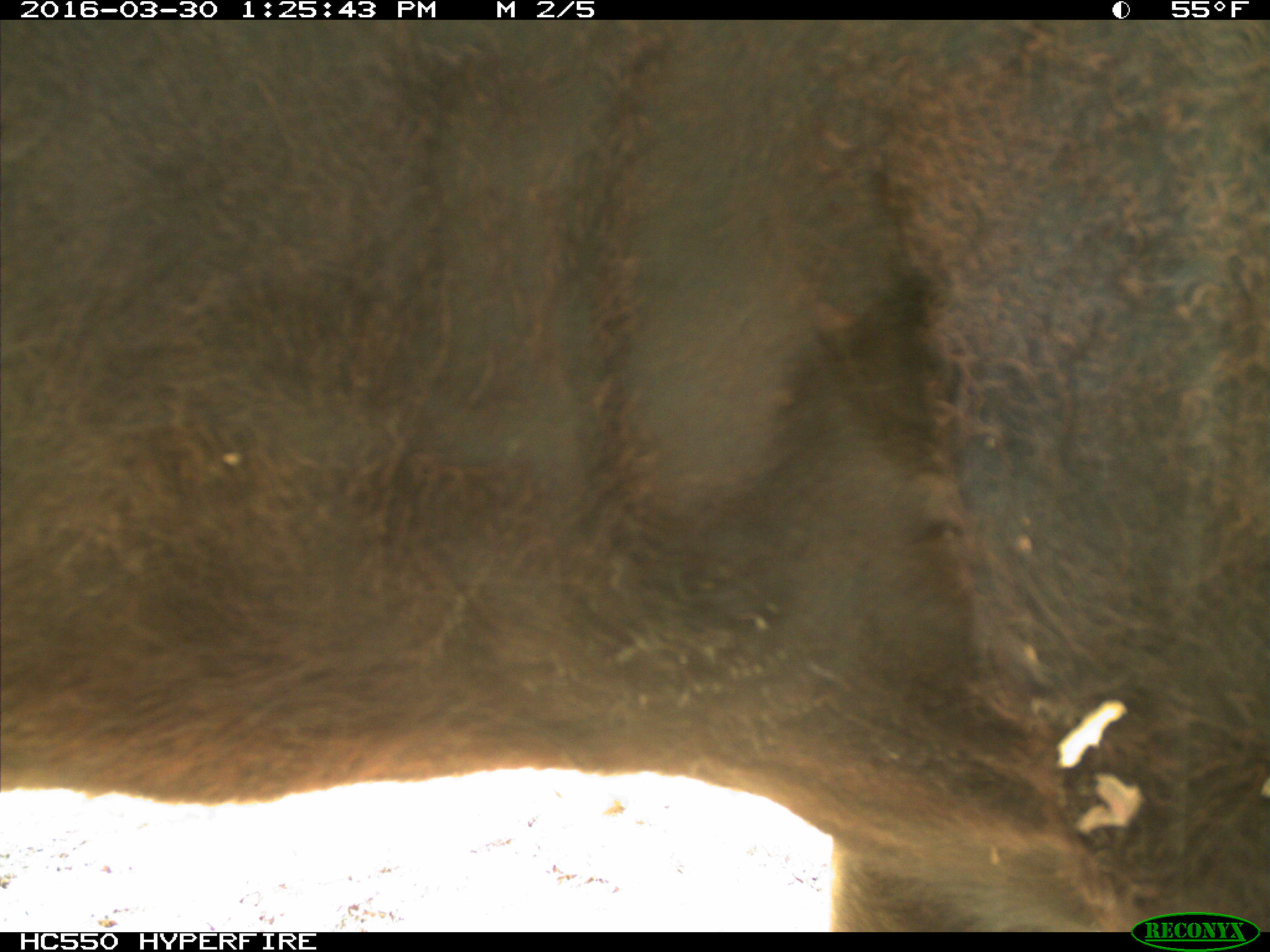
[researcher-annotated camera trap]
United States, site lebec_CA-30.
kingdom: Animalia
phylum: Chordata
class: Mammalia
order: Artiodactyla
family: Bovidae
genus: Bos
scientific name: Bos taurus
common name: domestic cow